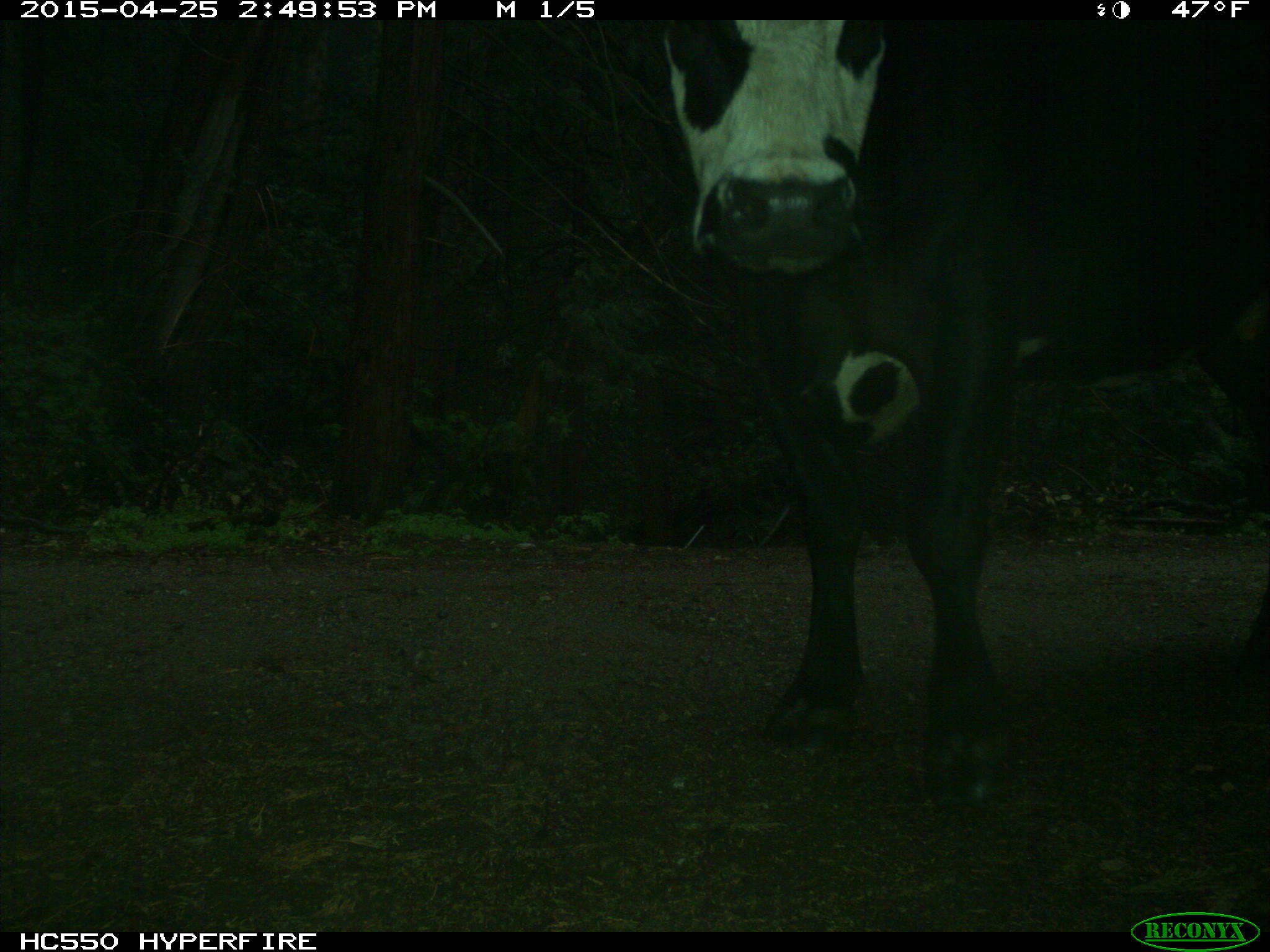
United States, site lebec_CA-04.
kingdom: Animalia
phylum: Chordata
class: Mammalia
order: Artiodactyla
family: Bovidae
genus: Bos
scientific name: Bos taurus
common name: domestic cow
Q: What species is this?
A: Bos taurus (domestic cow).